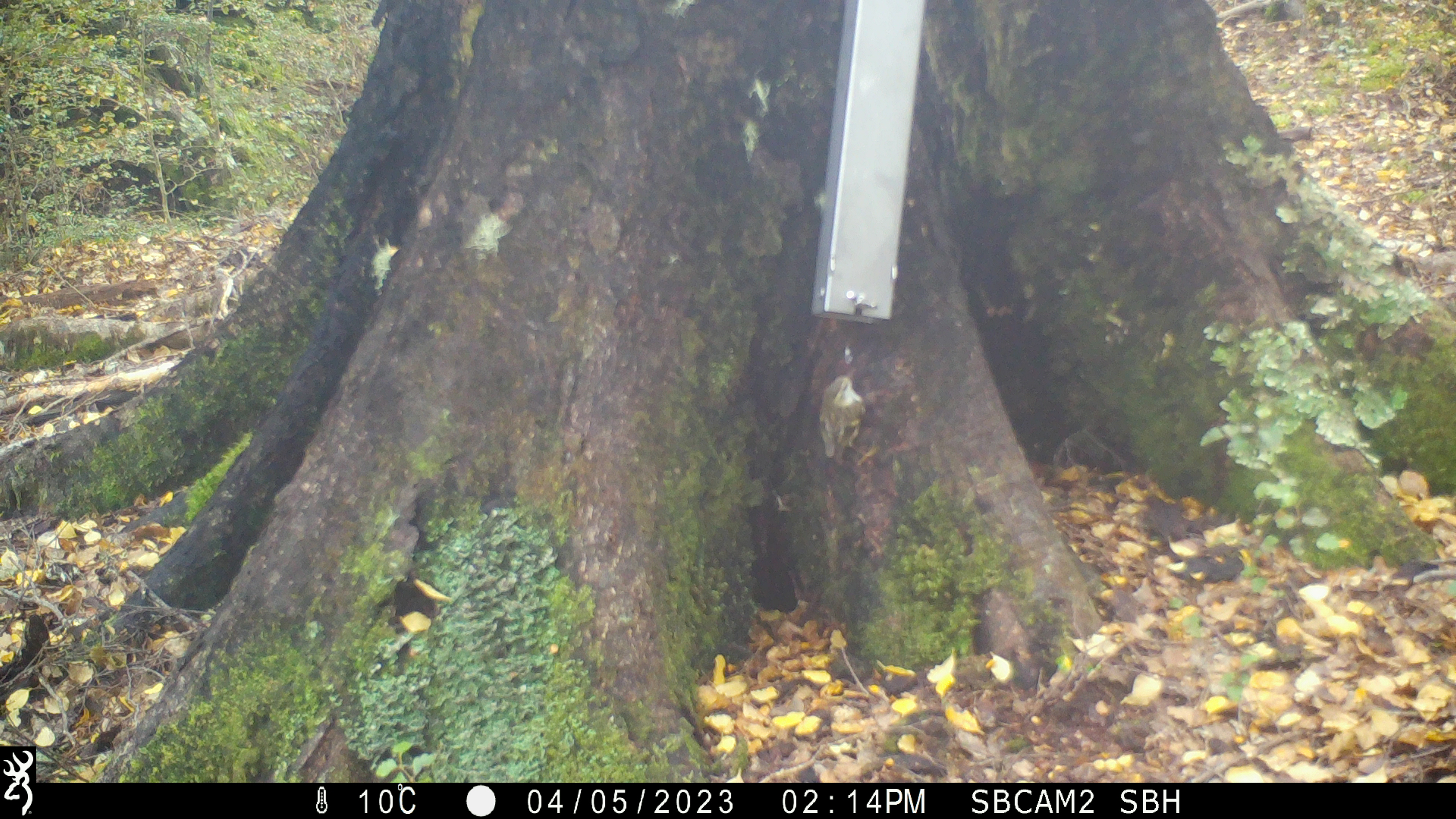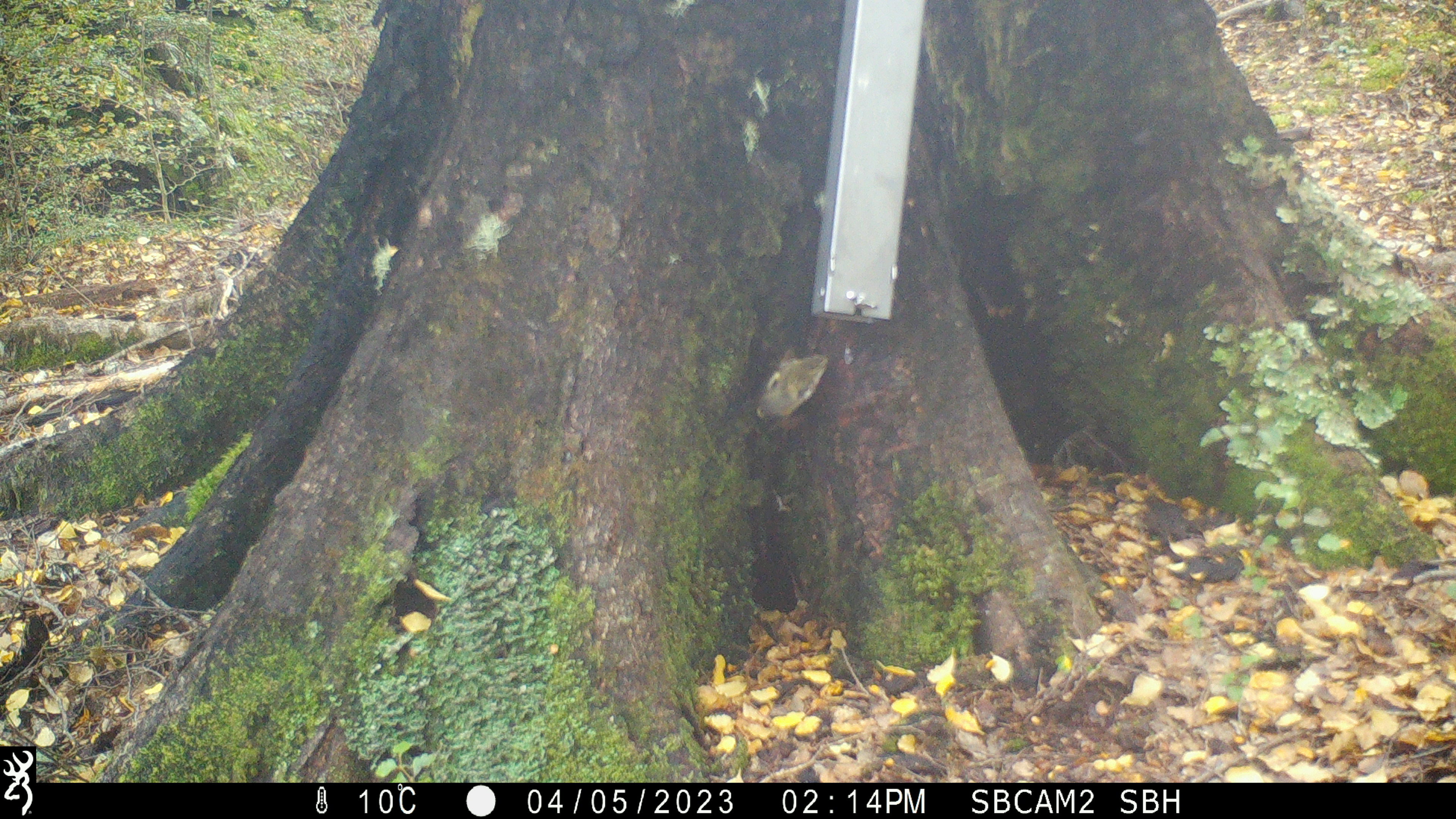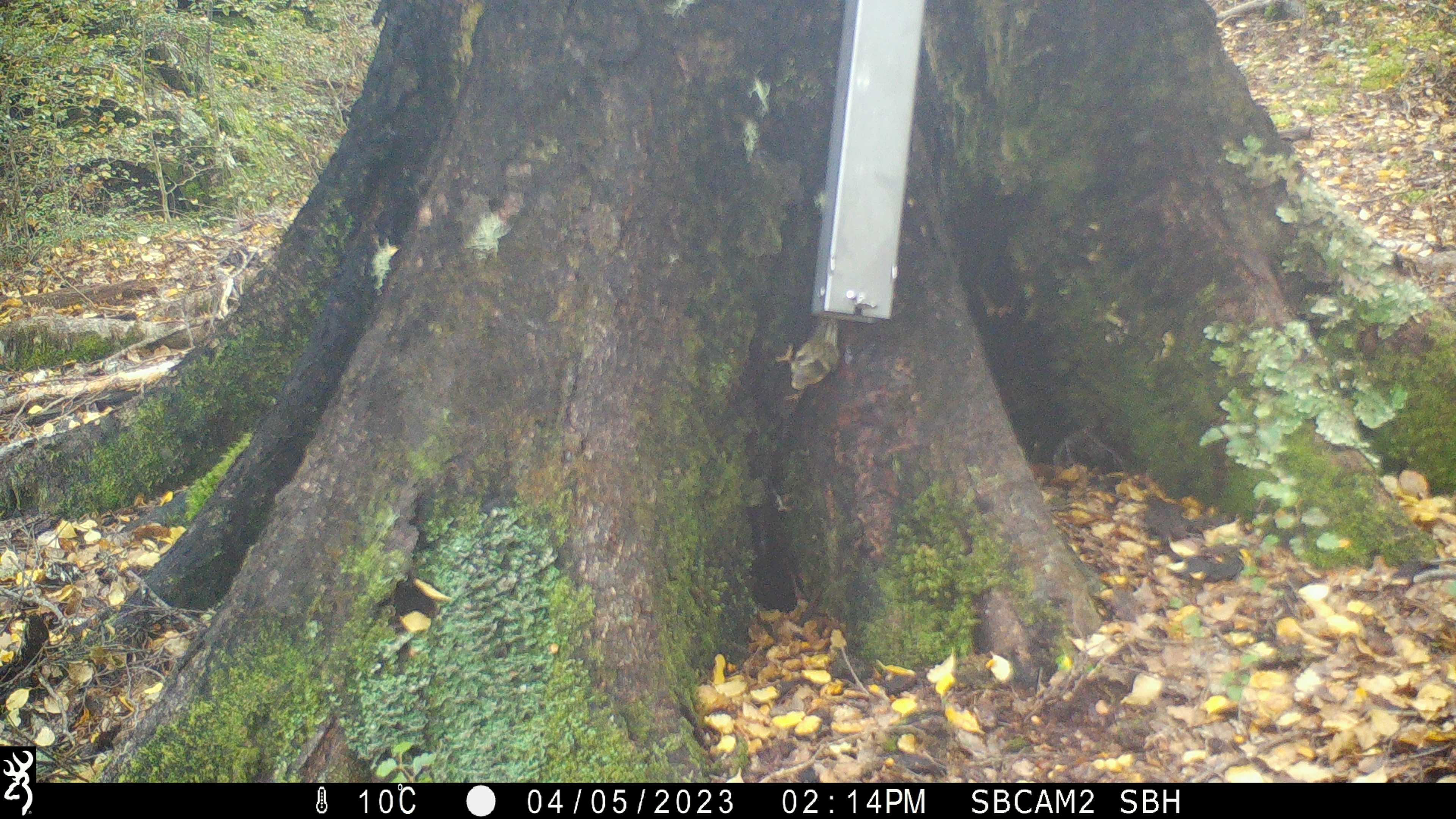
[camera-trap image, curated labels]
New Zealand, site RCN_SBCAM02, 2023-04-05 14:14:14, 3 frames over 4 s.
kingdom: Animalia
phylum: Chordata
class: Aves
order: Passeriformes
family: Acanthisittidae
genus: Acanthisitta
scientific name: Acanthisitta chloris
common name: rifleman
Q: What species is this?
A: Rifleman (Acanthisitta chloris).